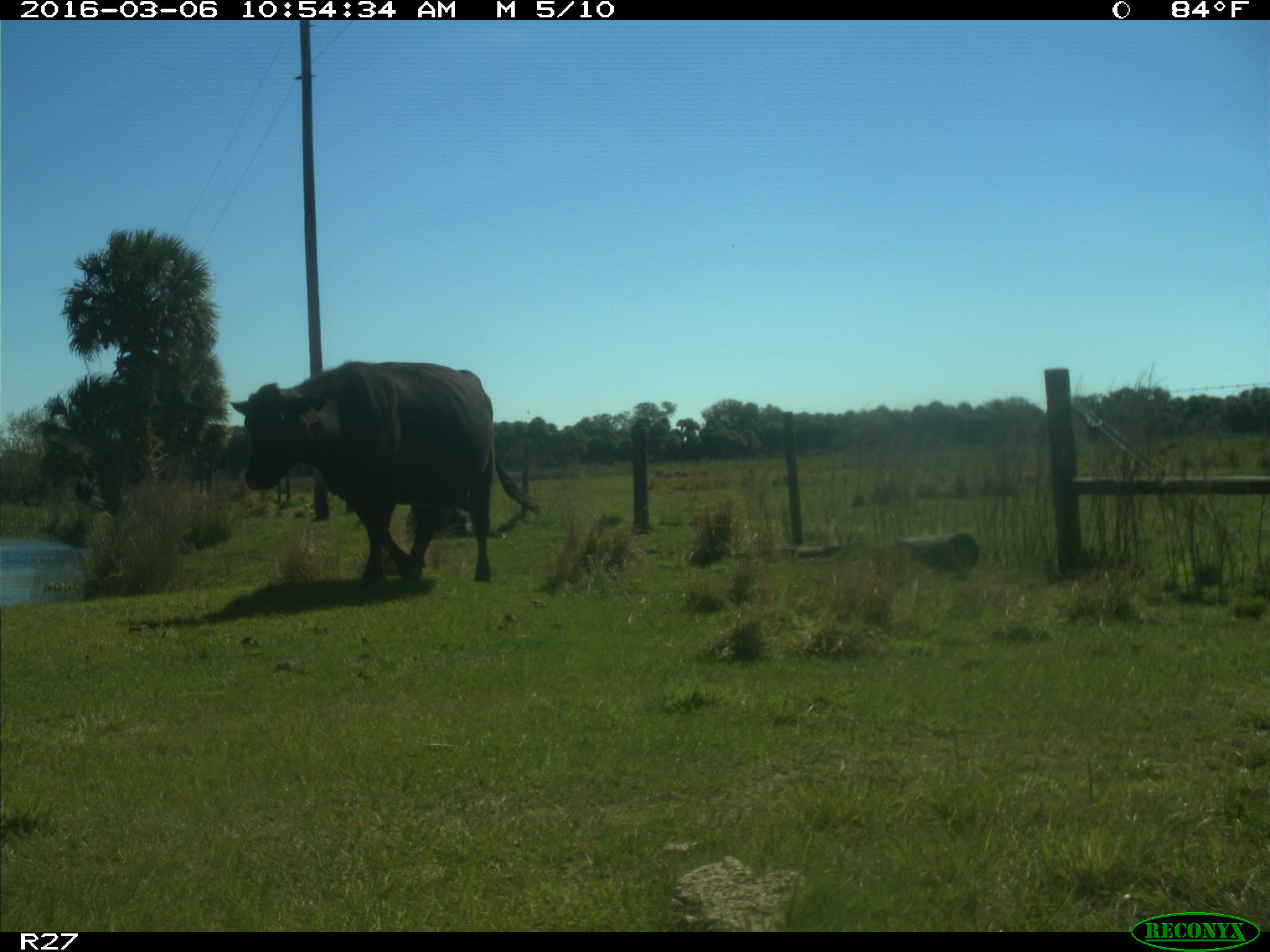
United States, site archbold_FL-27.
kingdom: Animalia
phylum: Chordata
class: Mammalia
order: Artiodactyla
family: Bovidae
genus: Bos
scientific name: Bos taurus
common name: domestic cow